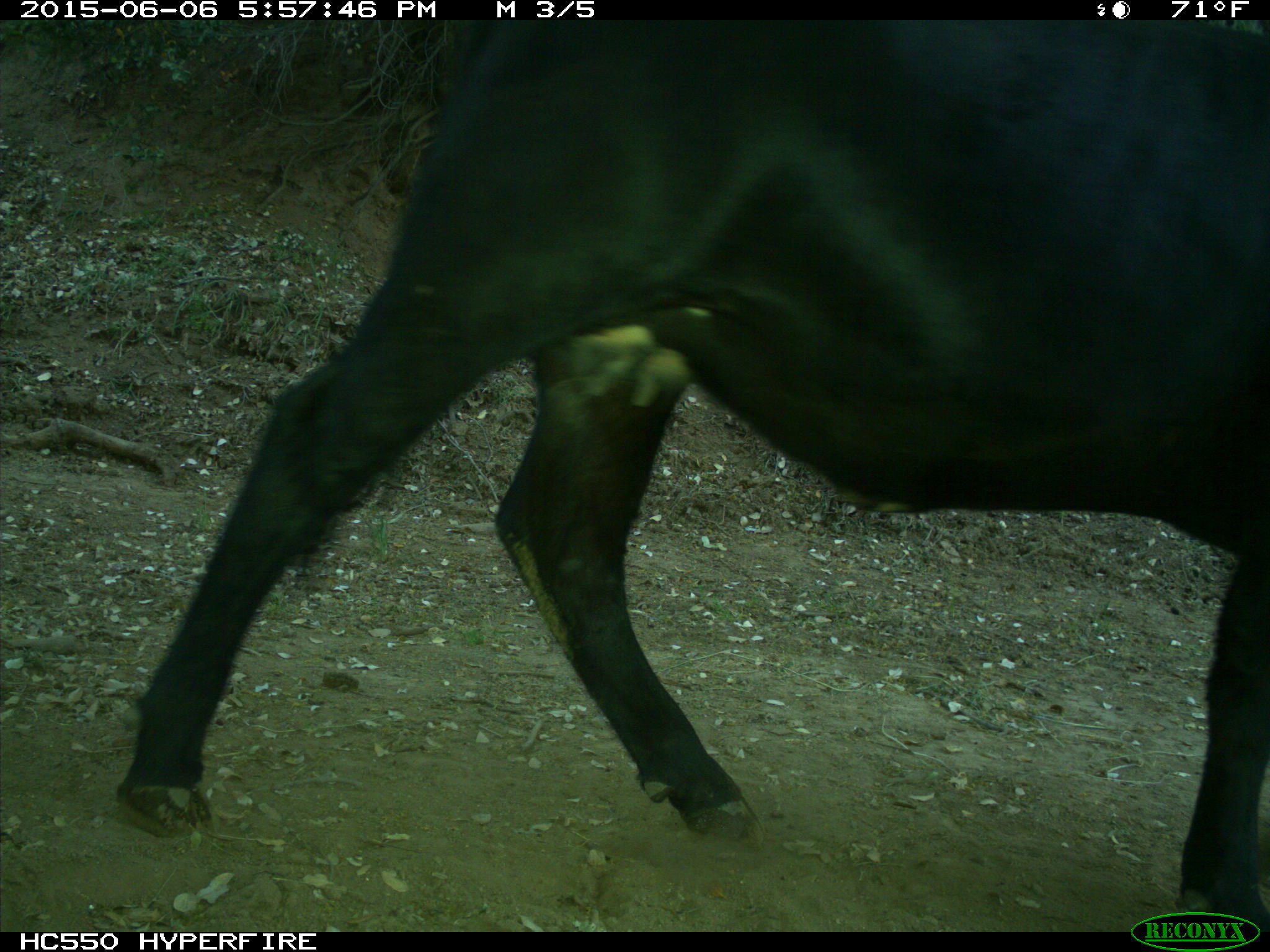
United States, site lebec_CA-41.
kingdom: Animalia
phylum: Chordata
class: Mammalia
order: Artiodactyla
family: Bovidae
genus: Bos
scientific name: Bos taurus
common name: domestic cow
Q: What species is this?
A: Bos taurus (domestic cow).